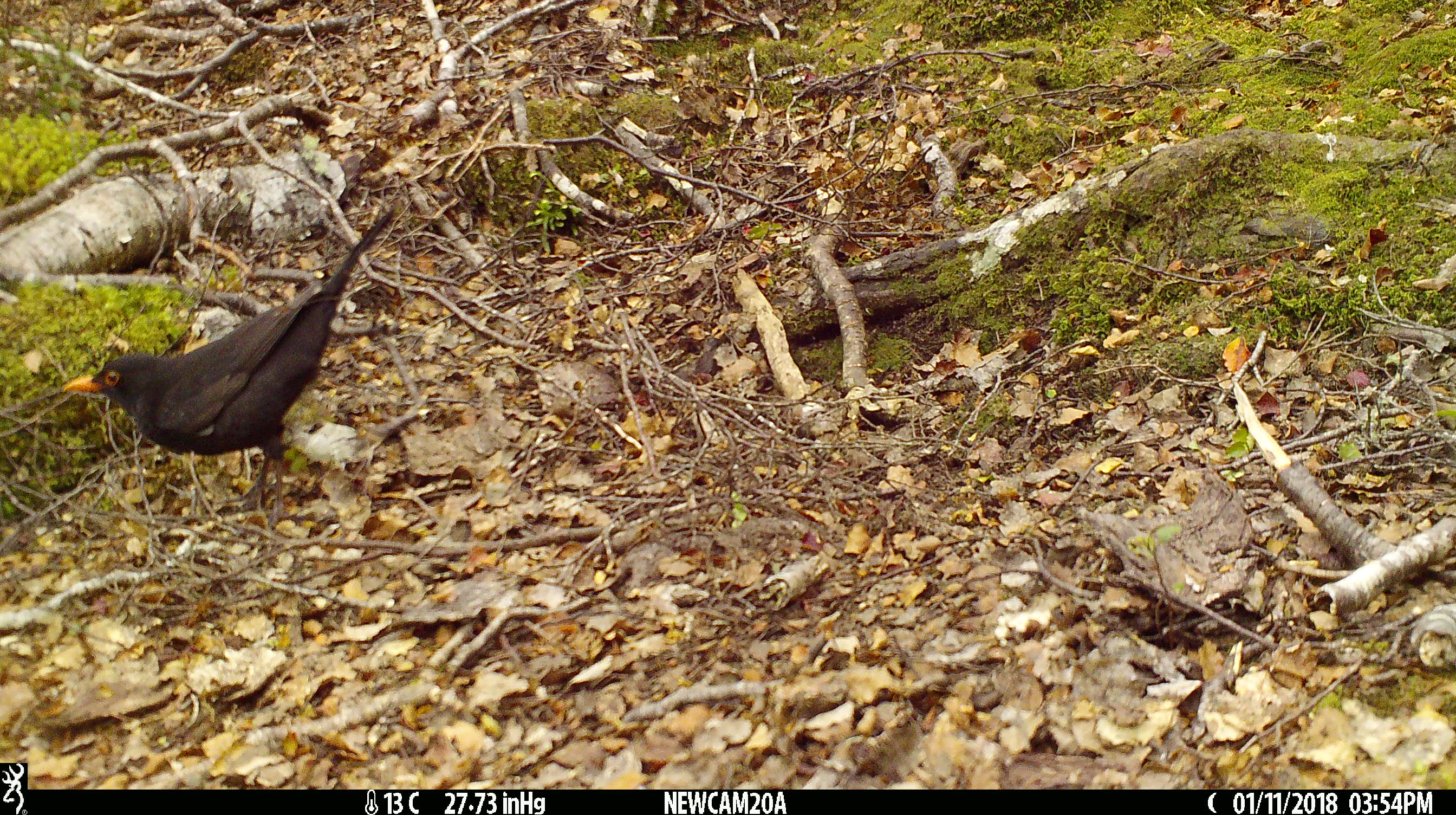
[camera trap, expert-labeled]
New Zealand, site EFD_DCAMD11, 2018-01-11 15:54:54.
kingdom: Animalia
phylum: Chordata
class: Aves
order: Passeriformes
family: Turdidae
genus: Turdus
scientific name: Turdus merula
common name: eurasian blackbird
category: blackbird